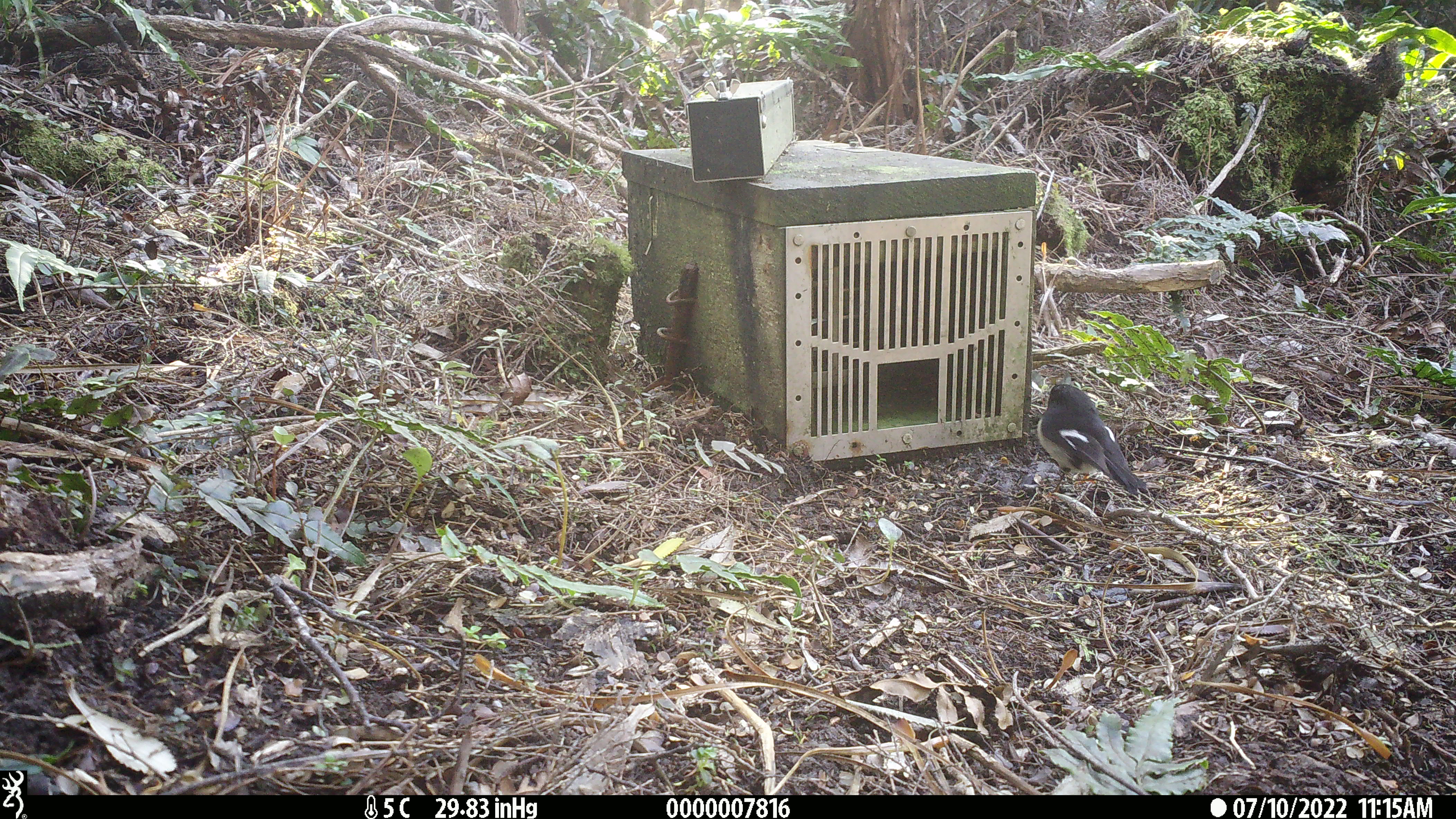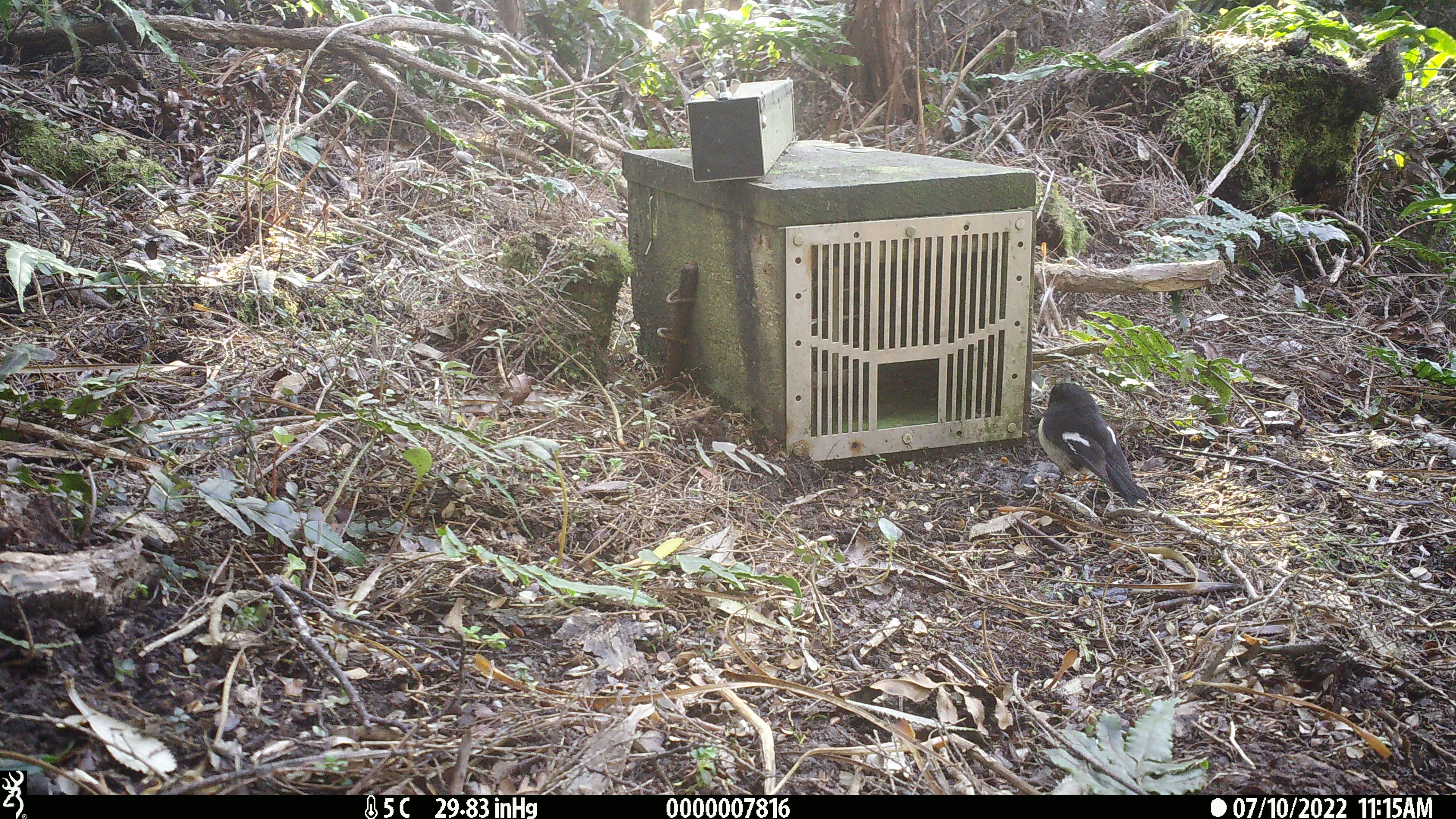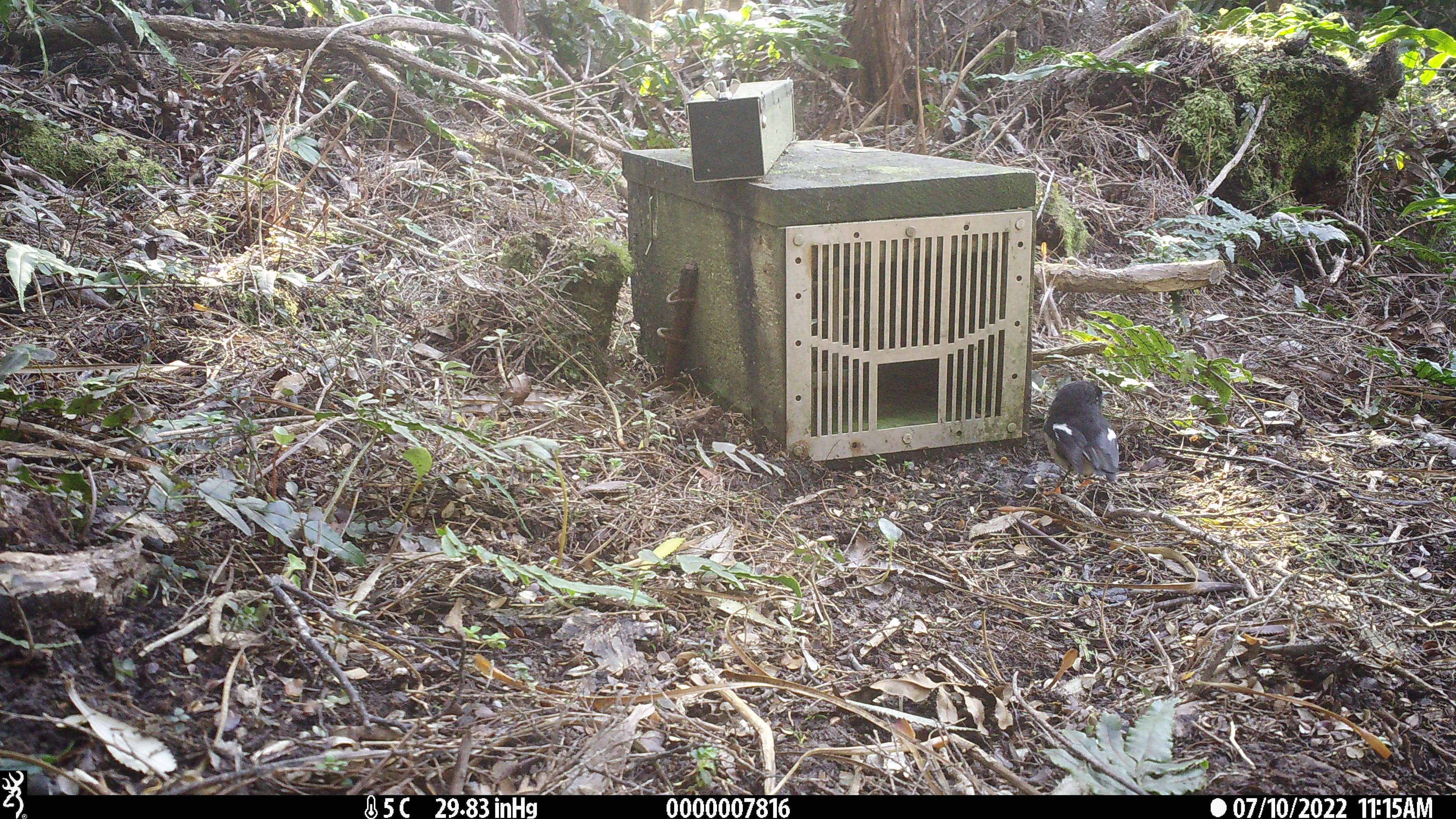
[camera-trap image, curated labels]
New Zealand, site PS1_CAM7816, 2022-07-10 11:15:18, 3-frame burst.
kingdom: Animalia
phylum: Chordata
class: Aves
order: Passeriformes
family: Petroicidae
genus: Petroica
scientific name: Petroica macrocephala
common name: tomtit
Tomtit (Petroica macrocephala).